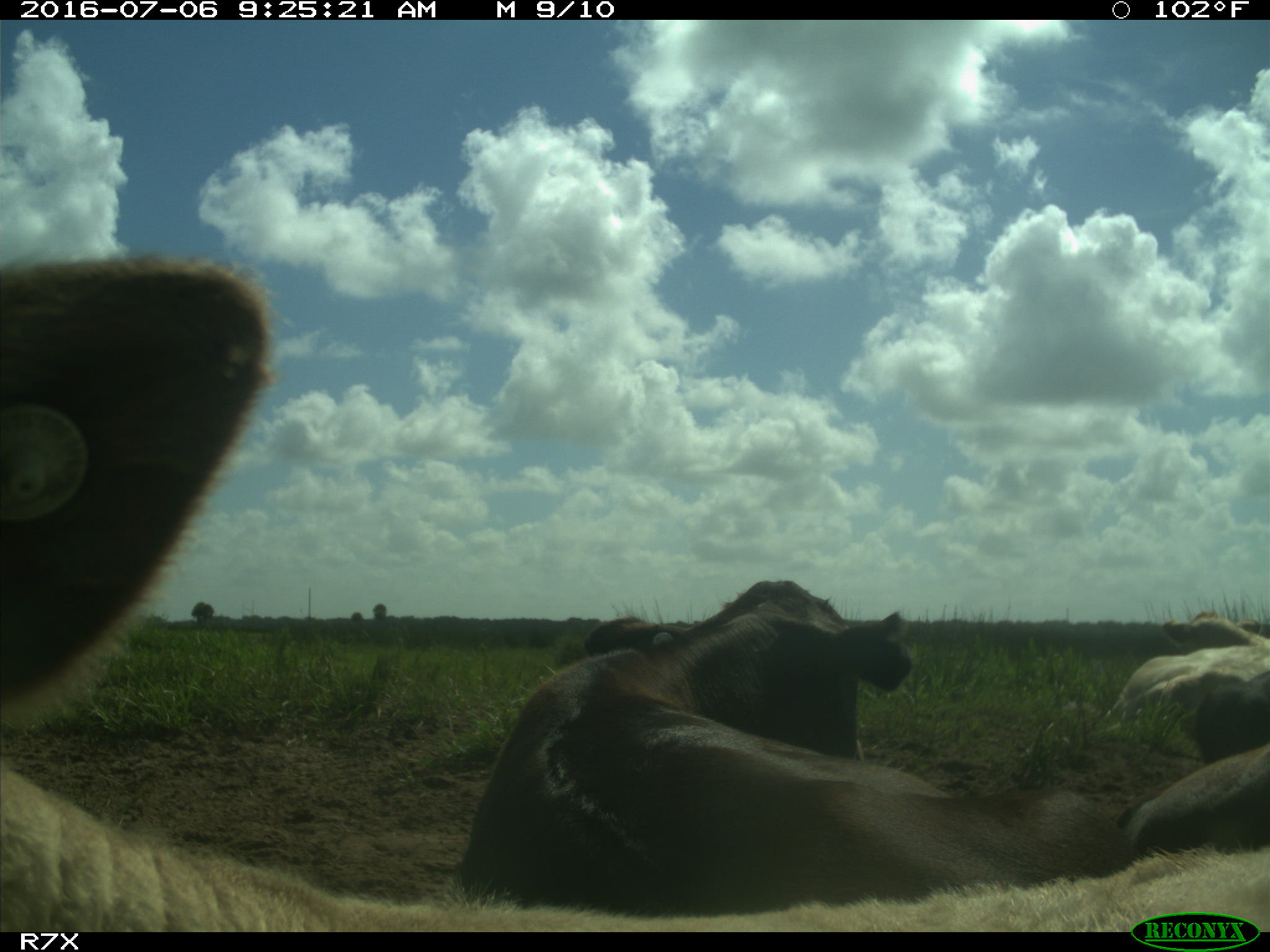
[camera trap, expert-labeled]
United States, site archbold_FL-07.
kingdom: Animalia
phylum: Chordata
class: Mammalia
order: Artiodactyla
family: Bovidae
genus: Bos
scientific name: Bos taurus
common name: domestic cow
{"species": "Bos taurus (domestic cow)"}